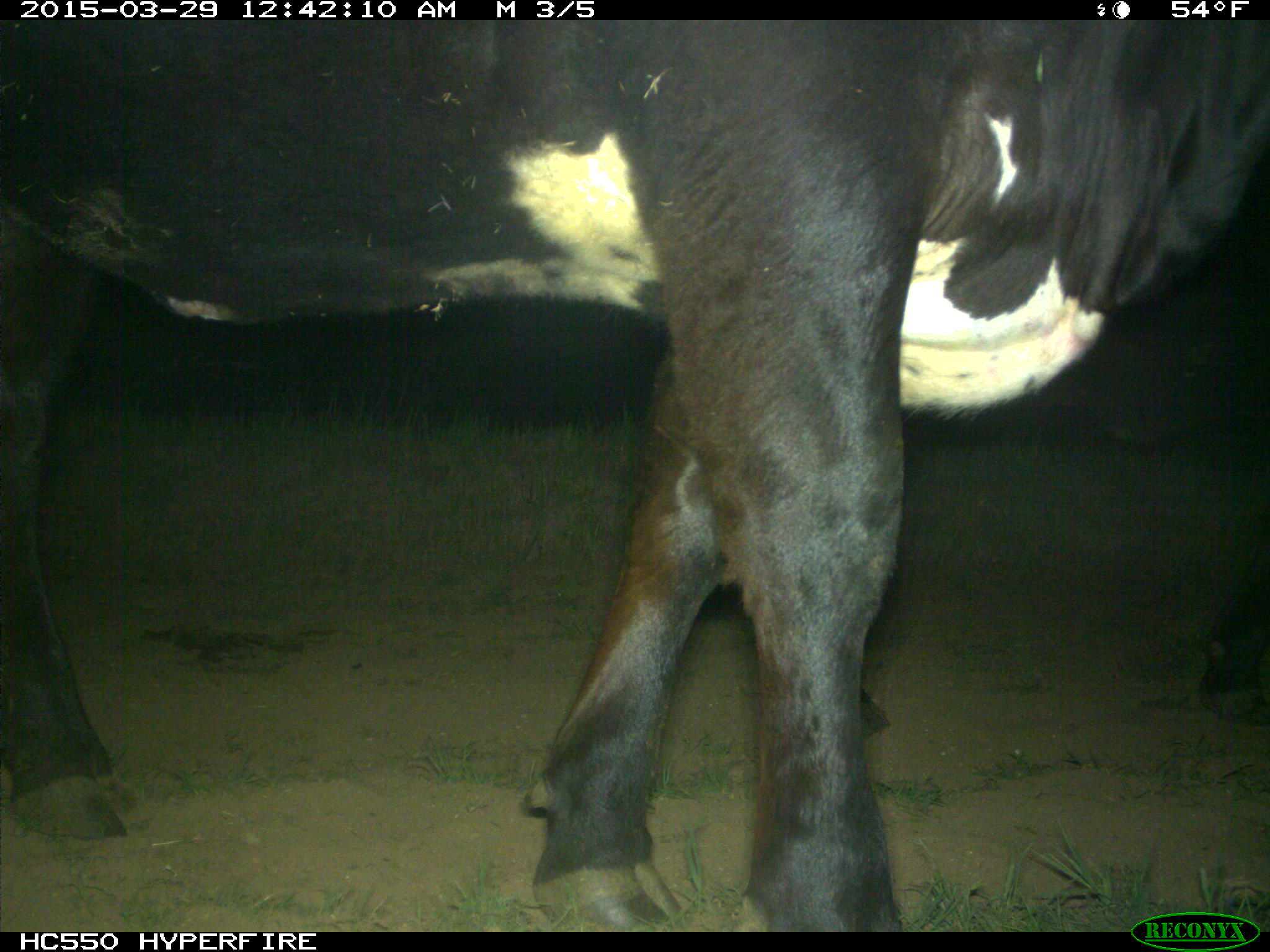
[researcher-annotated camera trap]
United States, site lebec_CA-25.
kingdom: Animalia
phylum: Chordata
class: Mammalia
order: Artiodactyla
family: Bovidae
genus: Bos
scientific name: Bos taurus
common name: domestic cow